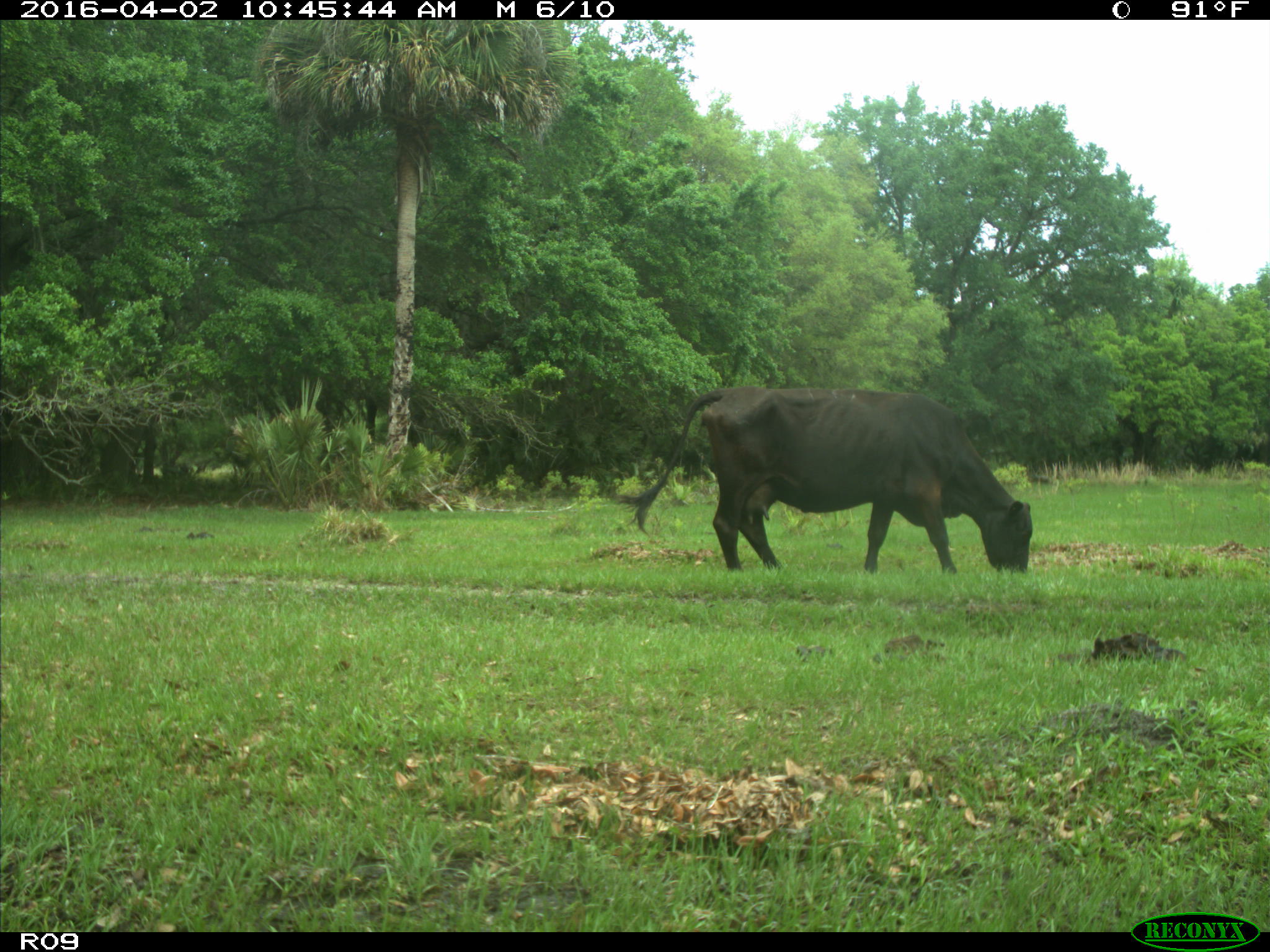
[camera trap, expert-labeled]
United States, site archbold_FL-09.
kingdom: Animalia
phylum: Chordata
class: Mammalia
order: Artiodactyla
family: Bovidae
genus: Bos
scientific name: Bos taurus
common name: domestic cow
Bos taurus (domestic cow).